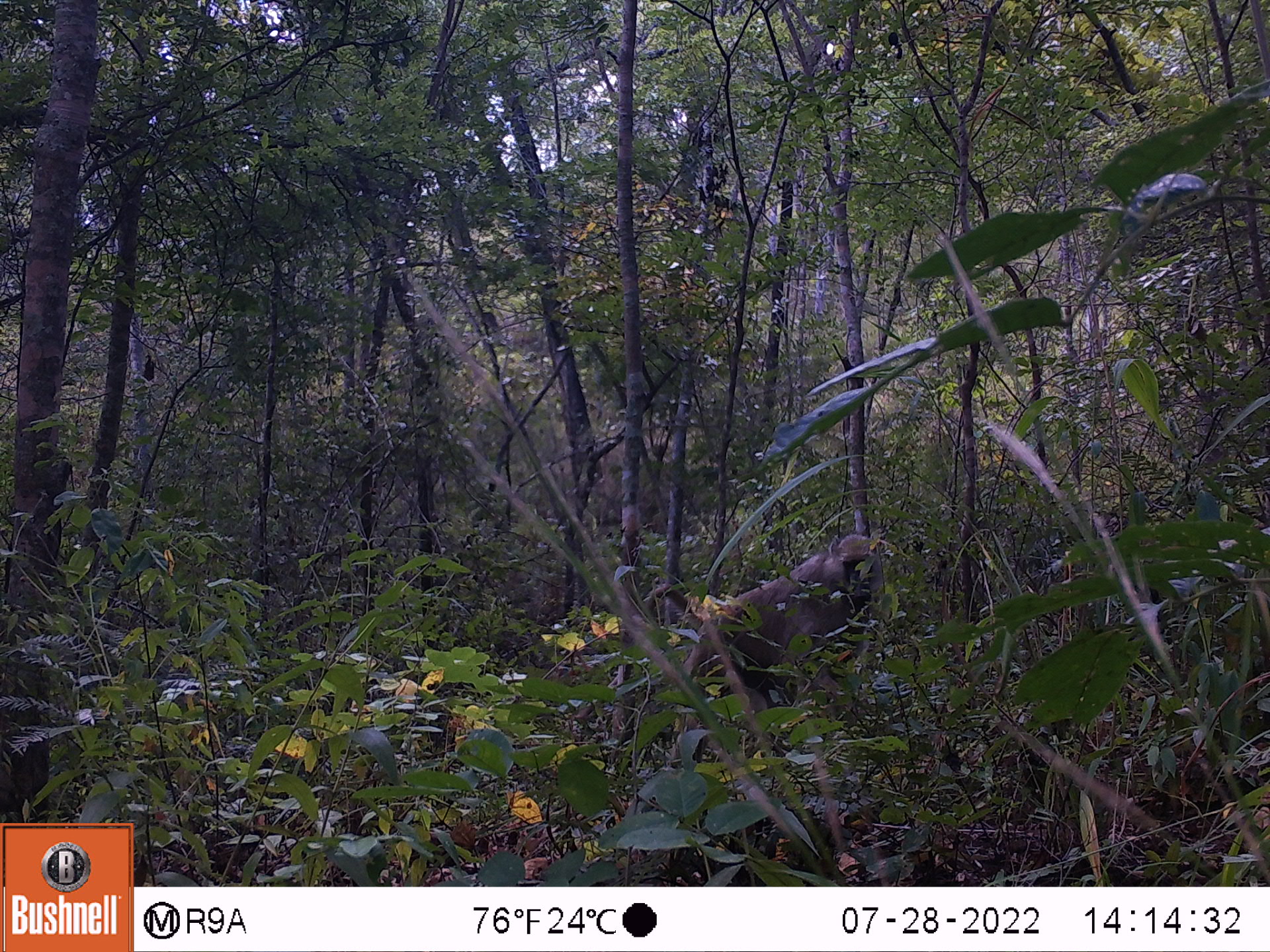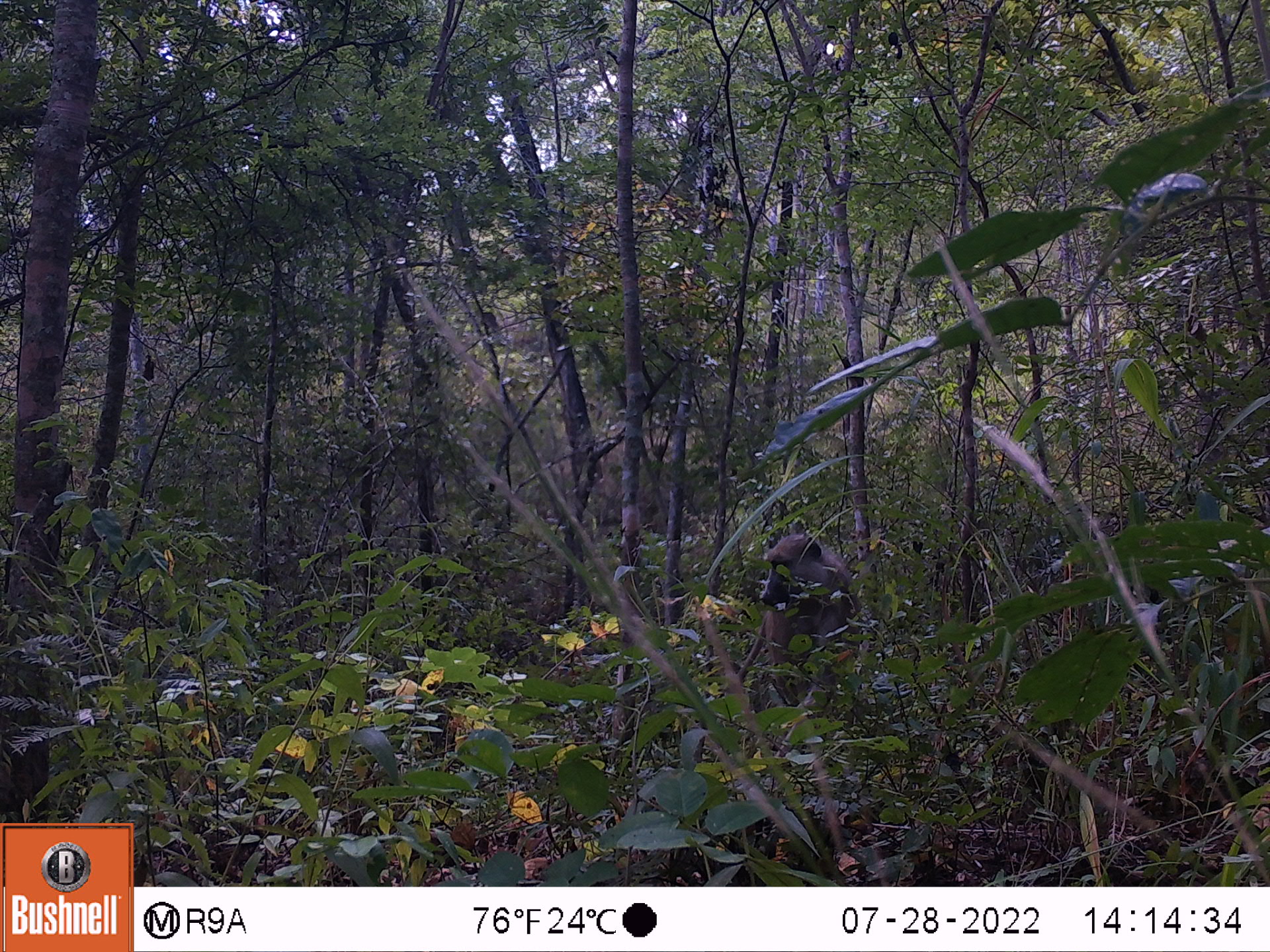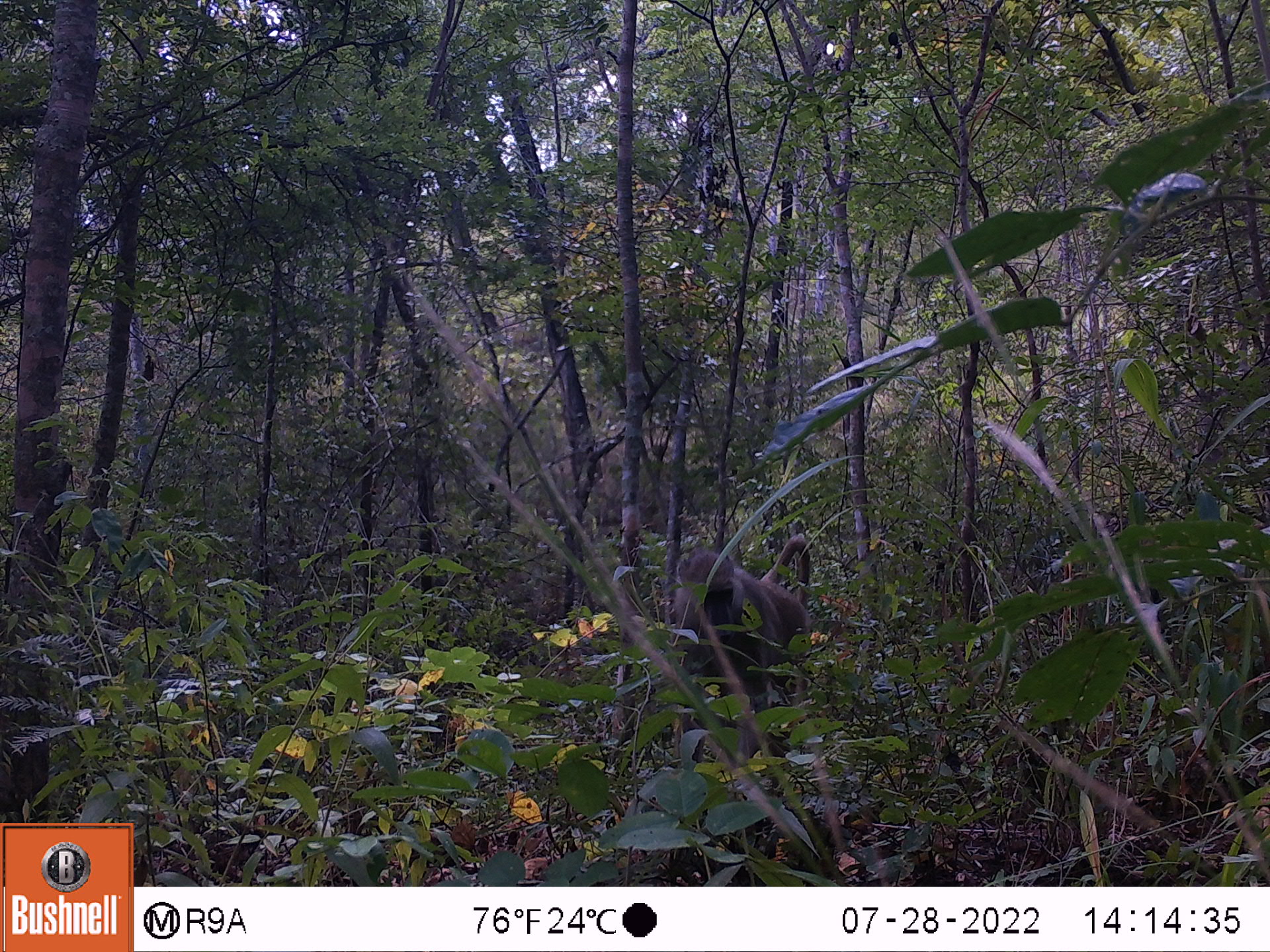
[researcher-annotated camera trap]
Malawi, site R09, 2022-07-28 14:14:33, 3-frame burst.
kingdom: Animalia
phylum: Chordata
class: Mammalia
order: Primates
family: Cercopithecidae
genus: Papio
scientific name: Papio cynocephalus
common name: yellow baboon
Yellow baboon (Papio cynocephalus), count 1.